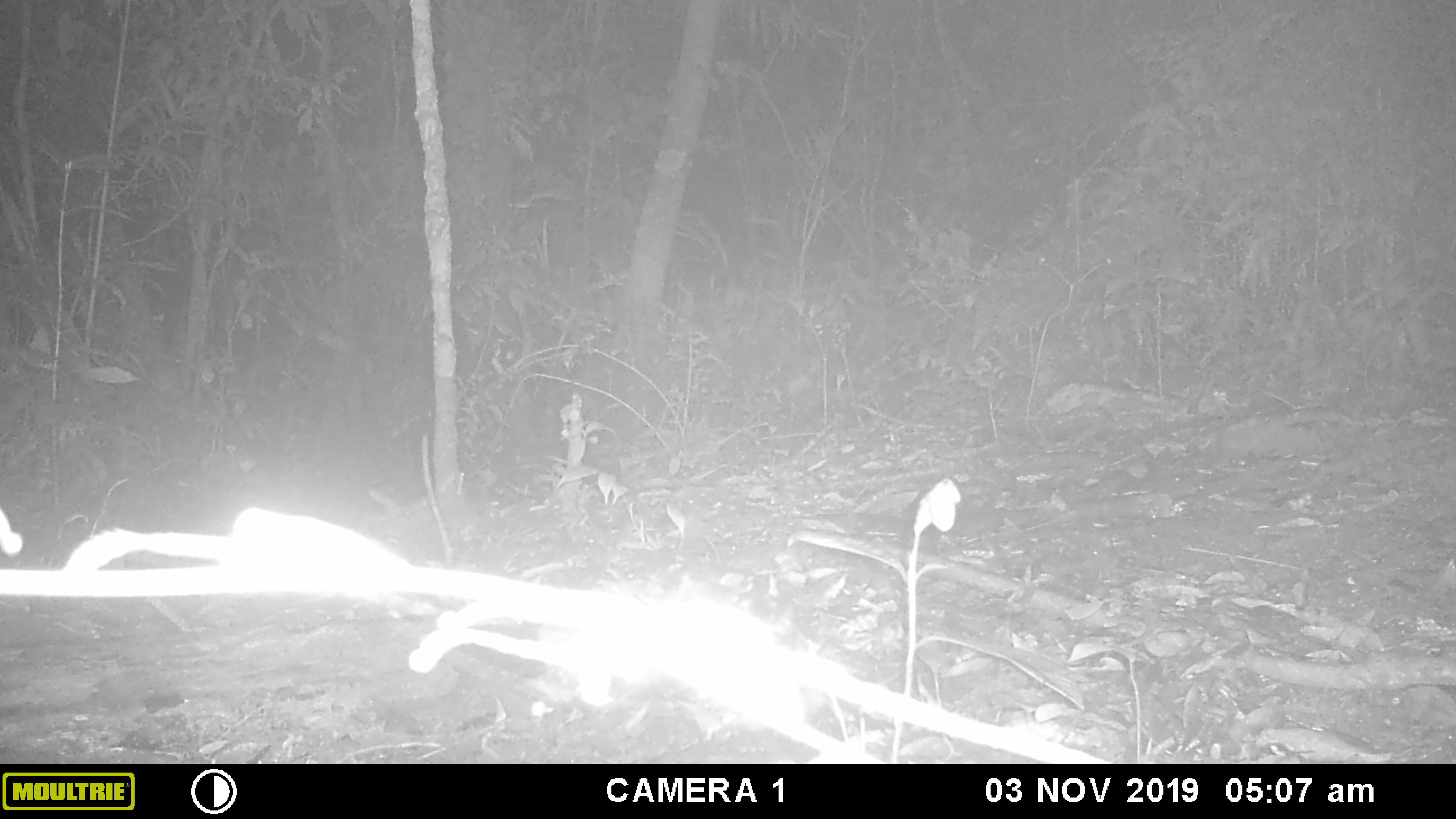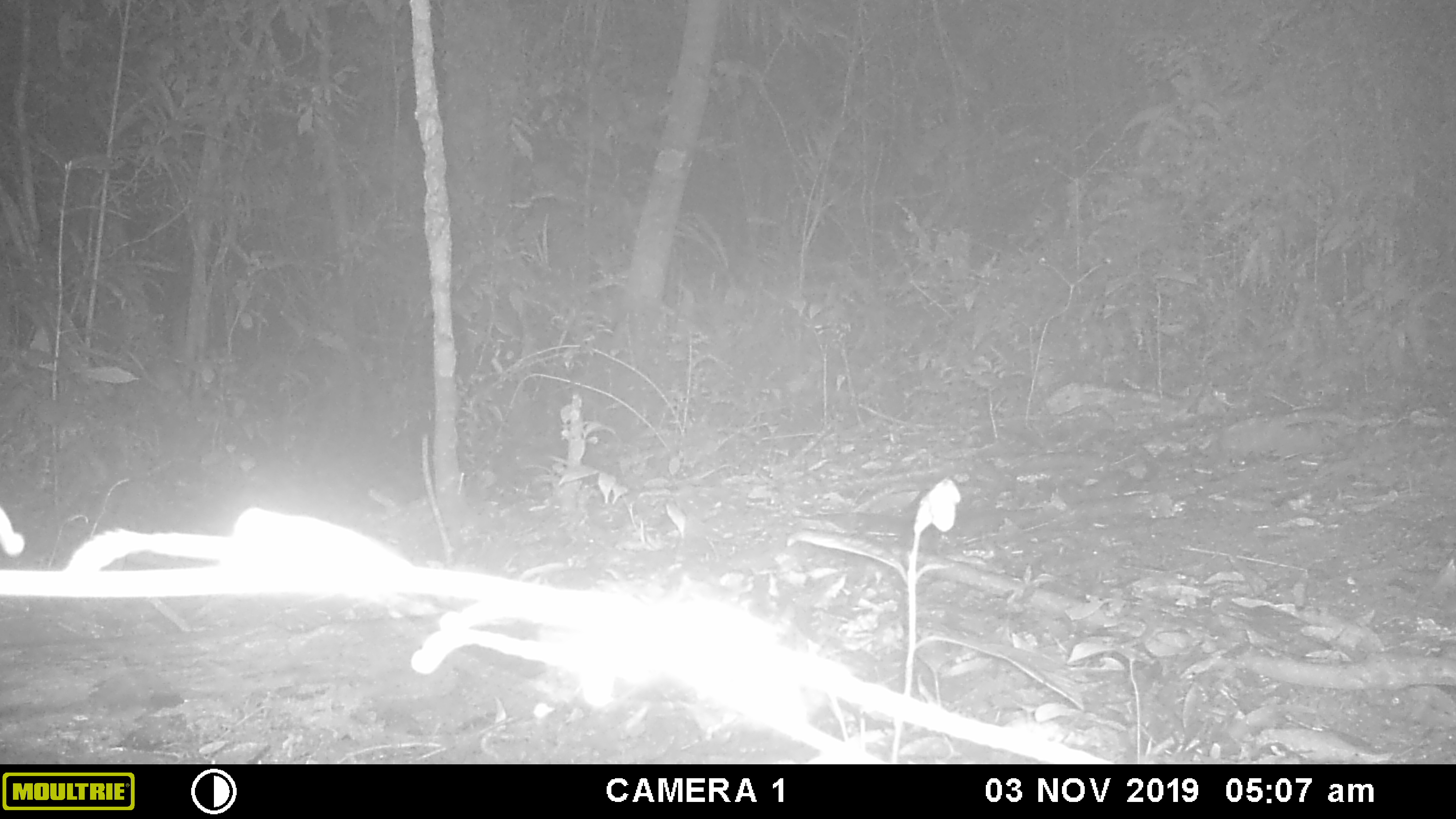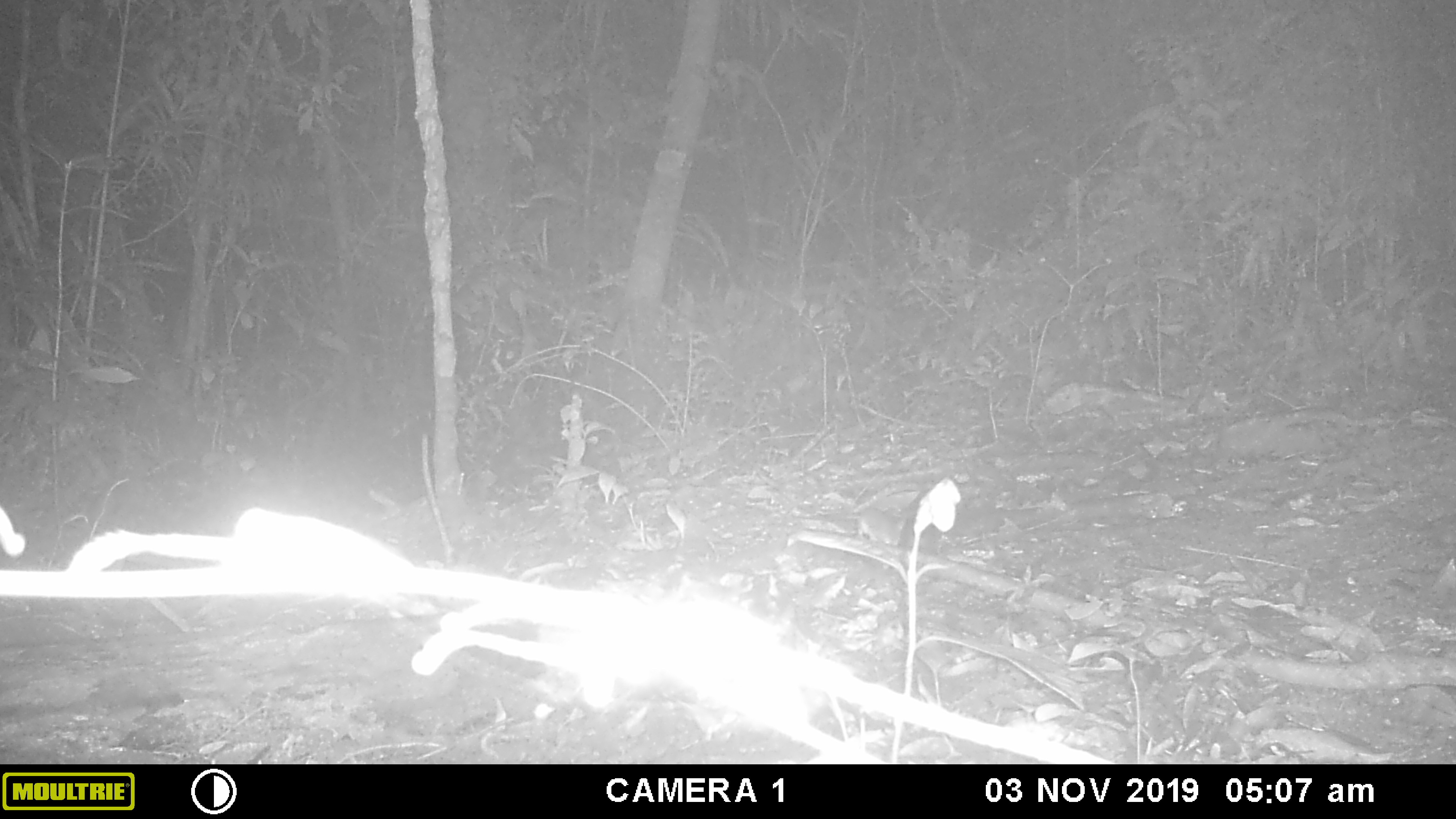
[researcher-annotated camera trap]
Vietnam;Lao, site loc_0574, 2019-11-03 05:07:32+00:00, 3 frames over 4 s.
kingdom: Animalia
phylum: Chordata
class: Mammalia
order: Rodentia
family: Muridae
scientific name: Muridae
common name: old-world mice and rats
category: unidentified murid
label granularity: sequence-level